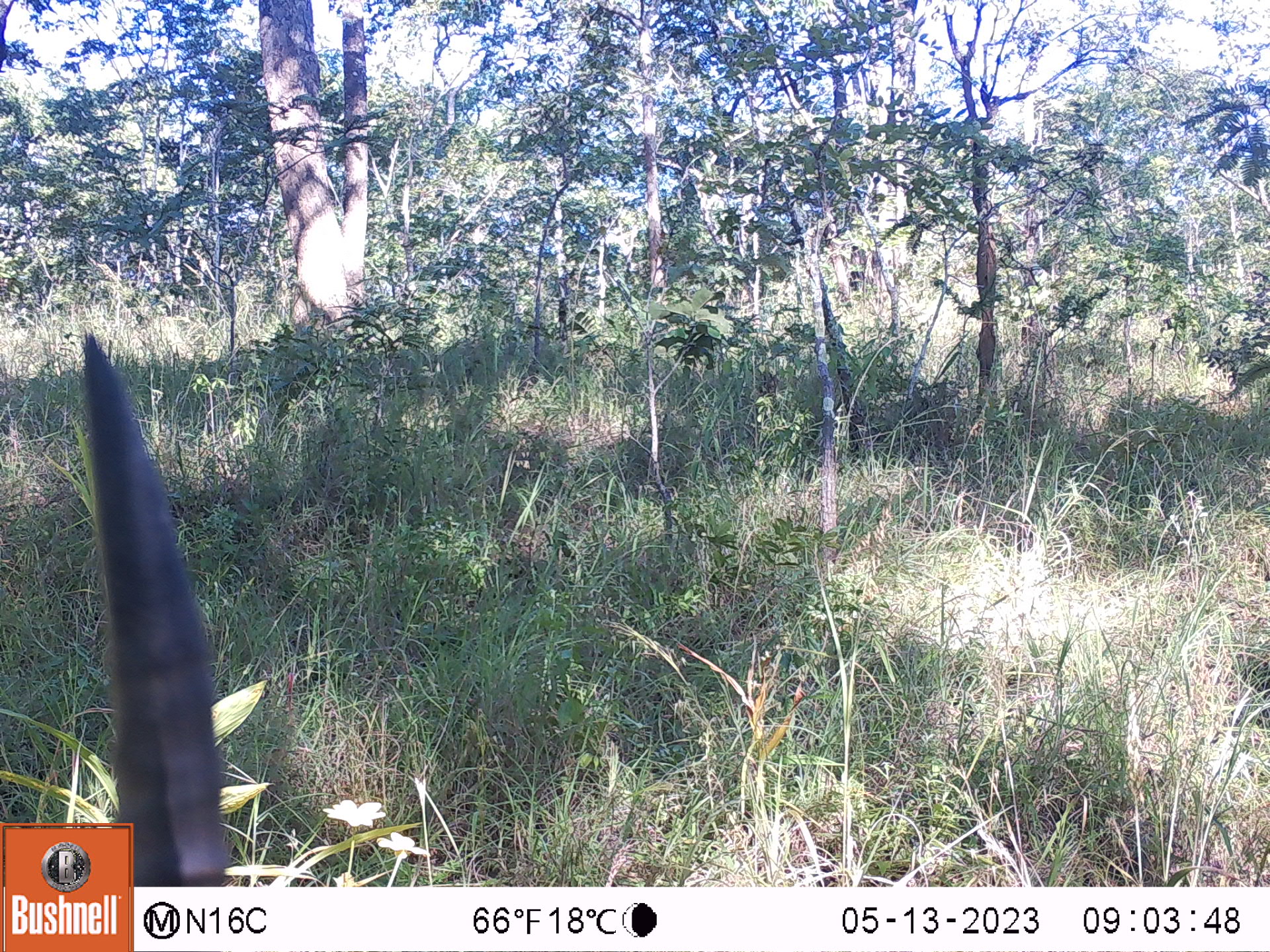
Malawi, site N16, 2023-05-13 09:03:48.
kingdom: Animalia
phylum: Chordata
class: Mammalia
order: Artiodactyla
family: Bovidae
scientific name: Antilopinae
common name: small antelope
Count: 1.